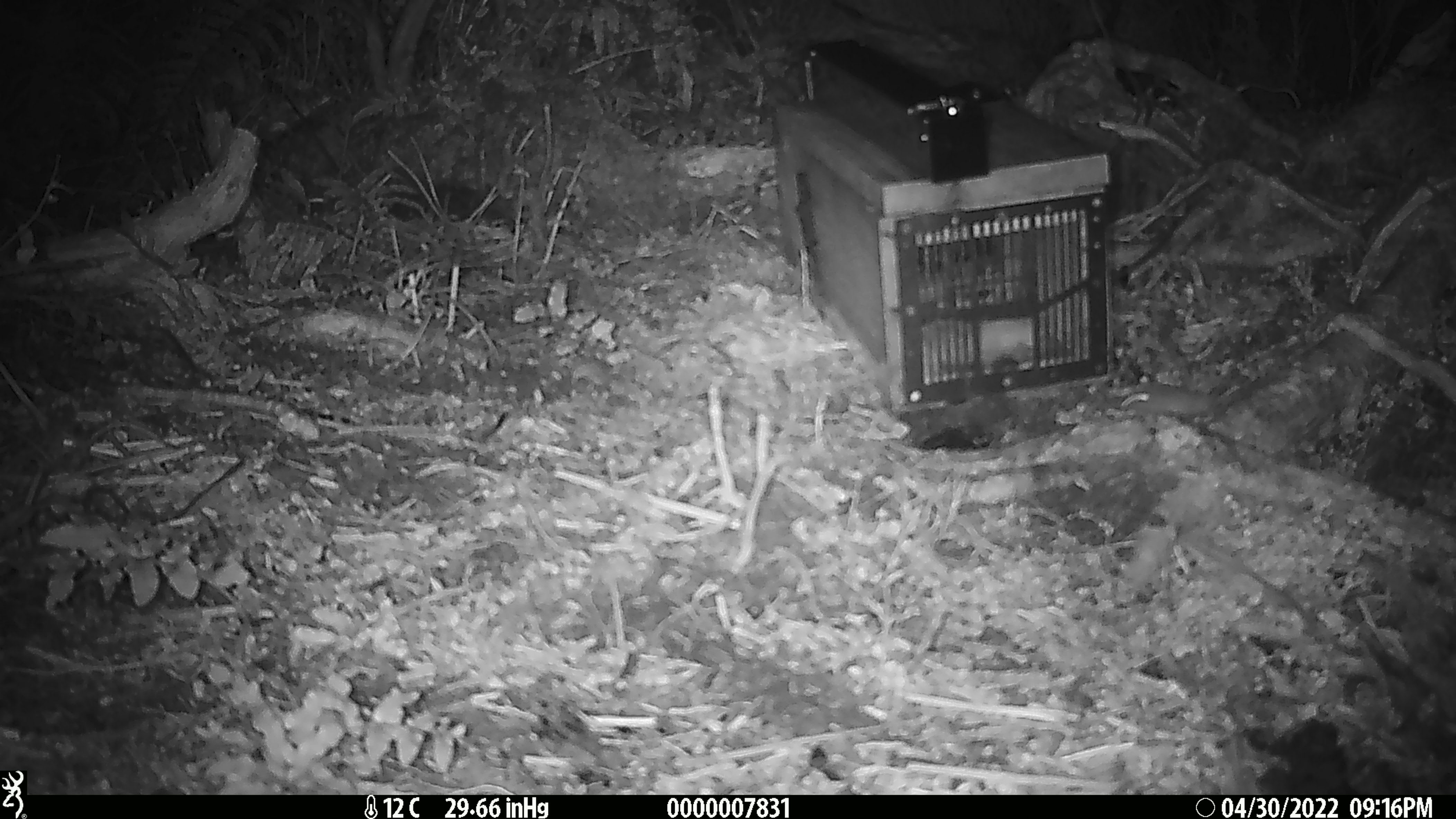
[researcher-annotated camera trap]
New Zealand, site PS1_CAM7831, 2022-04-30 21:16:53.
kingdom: Animalia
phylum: Chordata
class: Mammalia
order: Rodentia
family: Muridae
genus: Mus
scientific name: Mus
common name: mouse